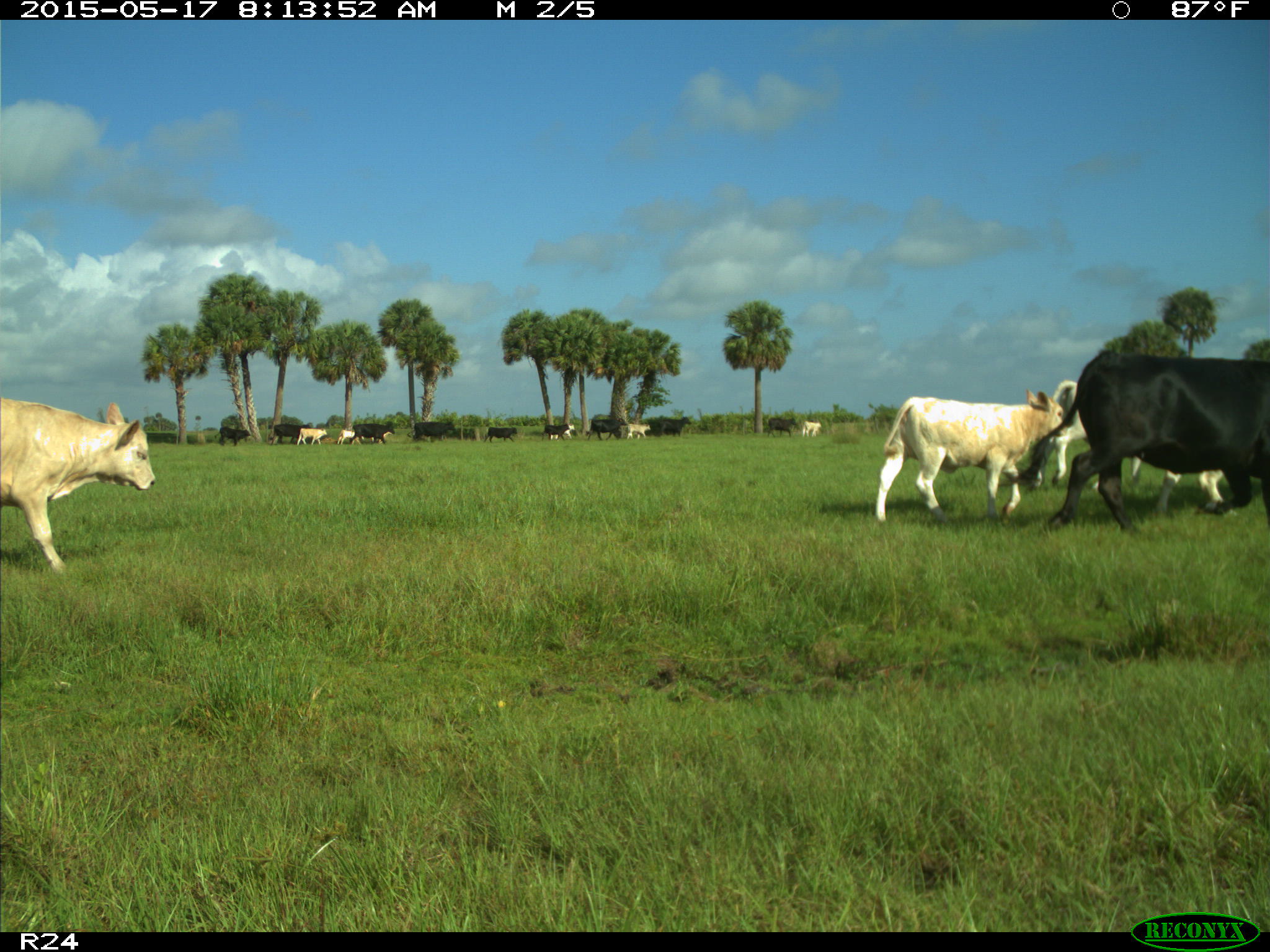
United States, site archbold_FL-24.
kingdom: Animalia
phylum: Chordata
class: Mammalia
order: Artiodactyla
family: Bovidae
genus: Bos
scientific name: Bos taurus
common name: domestic cow